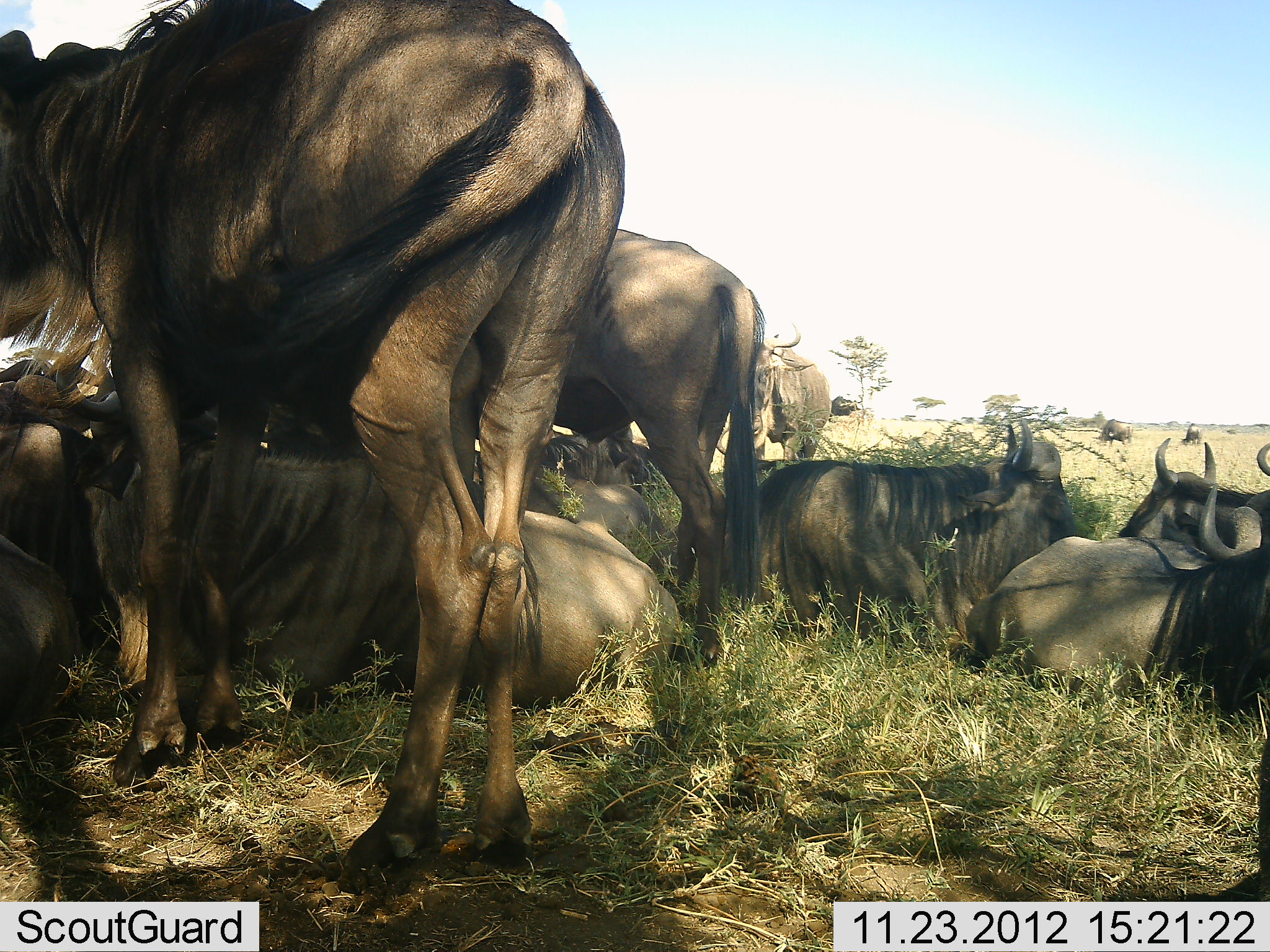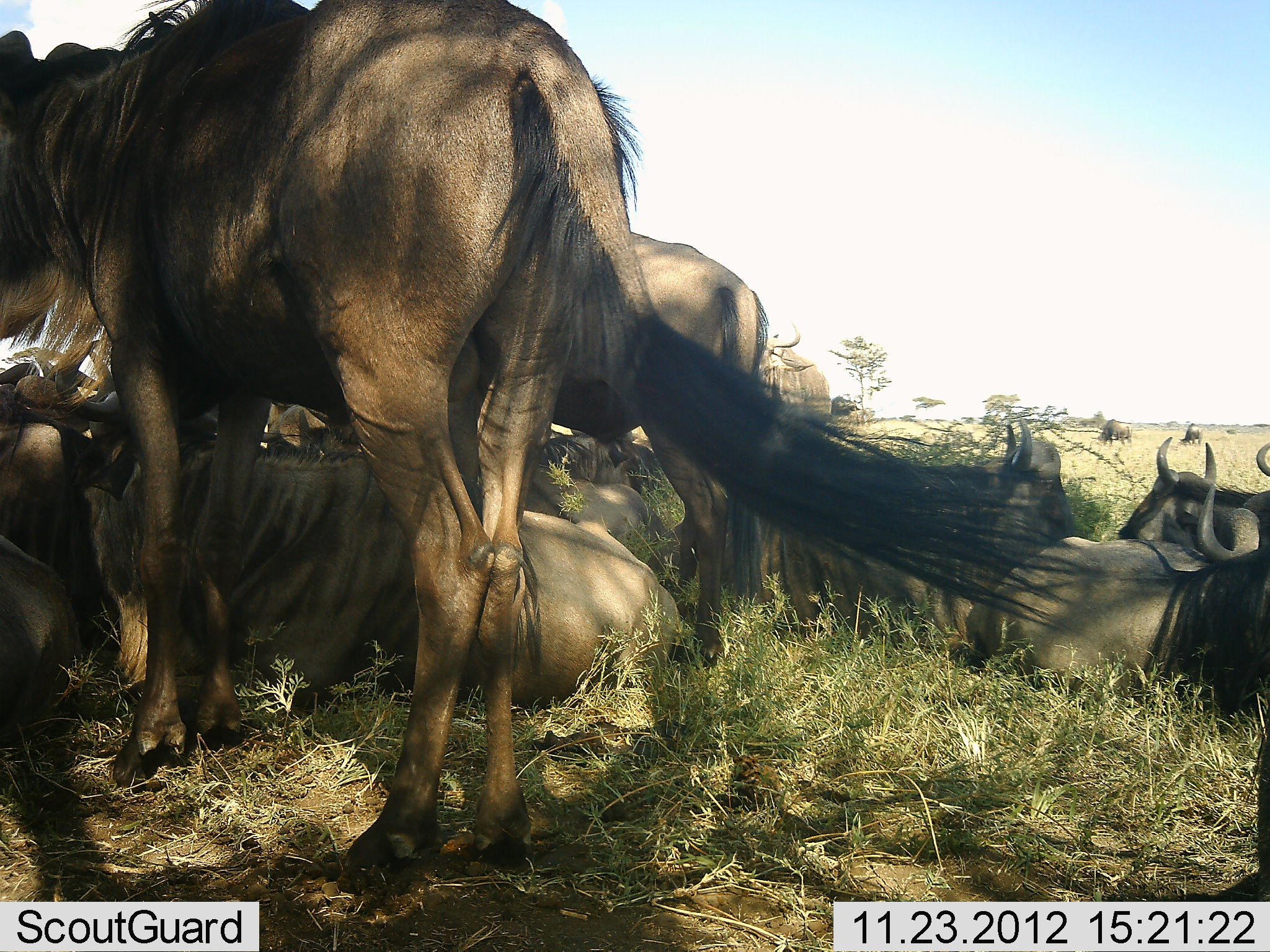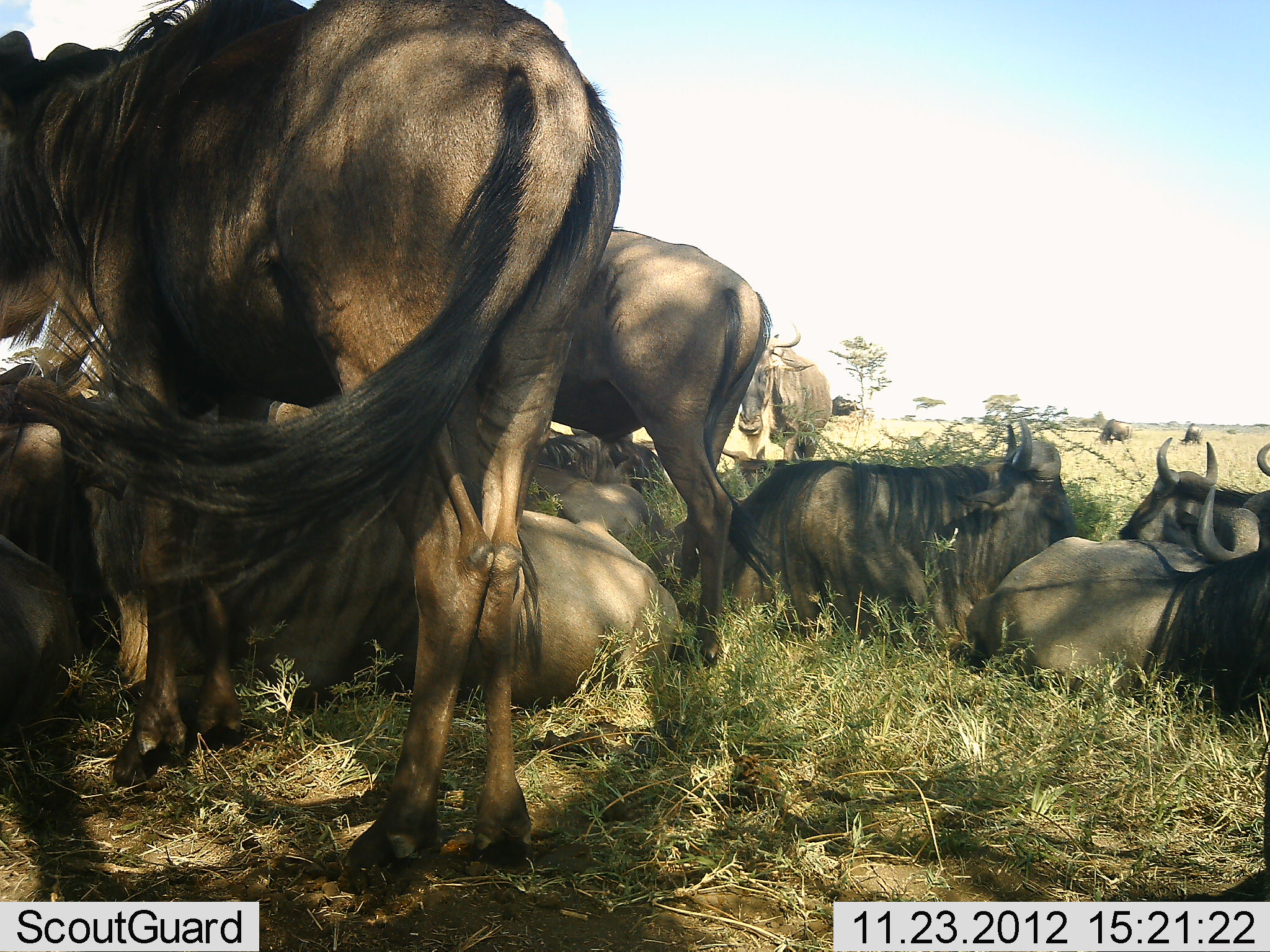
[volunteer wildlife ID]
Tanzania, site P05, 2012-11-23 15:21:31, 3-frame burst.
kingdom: Animalia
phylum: Chordata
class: Mammalia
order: Artiodactyla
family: Bovidae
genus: Connochaetes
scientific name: Connochaetes taurinus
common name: blue wildebeest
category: wildebeest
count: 11-50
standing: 70%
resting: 100%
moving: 0%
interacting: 0%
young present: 0%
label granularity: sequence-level